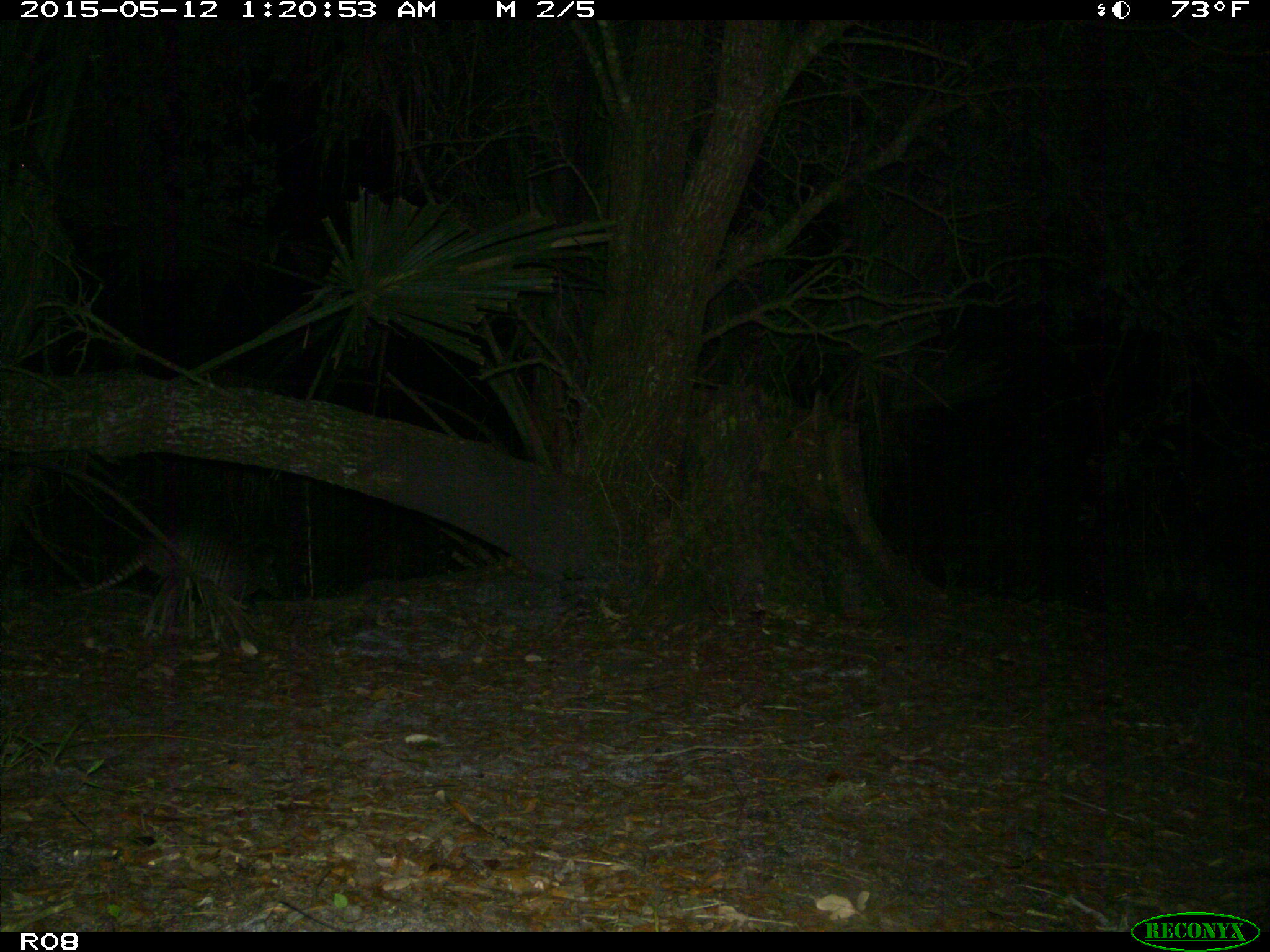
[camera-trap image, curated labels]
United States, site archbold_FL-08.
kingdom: Animalia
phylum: Chordata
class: Mammalia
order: Cingulata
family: Dasypodidae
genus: Dasypus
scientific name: Dasypus novemcinctus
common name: nine-banded armadillo